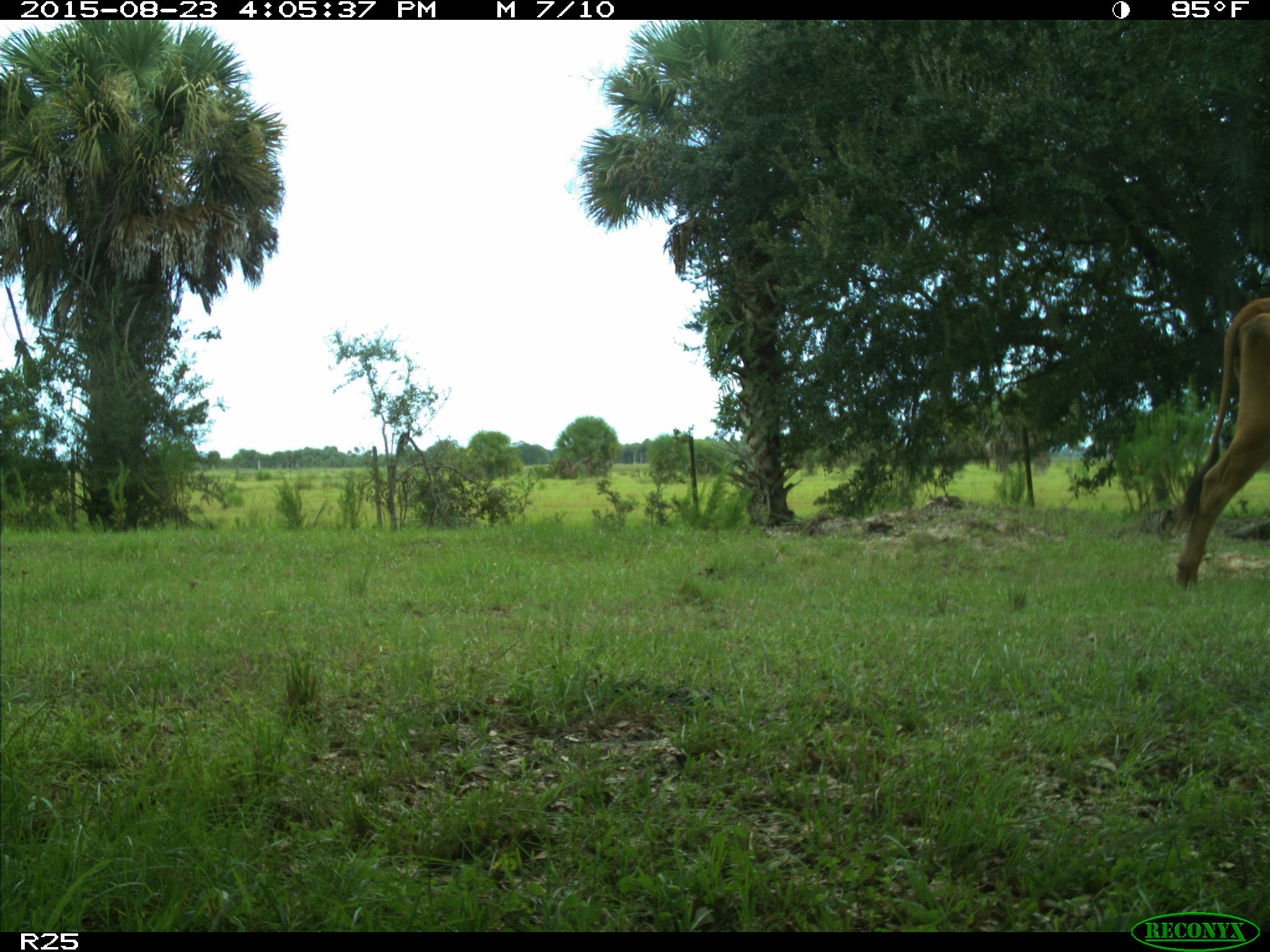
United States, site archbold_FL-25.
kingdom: Animalia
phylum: Chordata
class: Mammalia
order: Artiodactyla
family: Bovidae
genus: Bos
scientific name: Bos taurus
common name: domestic cow